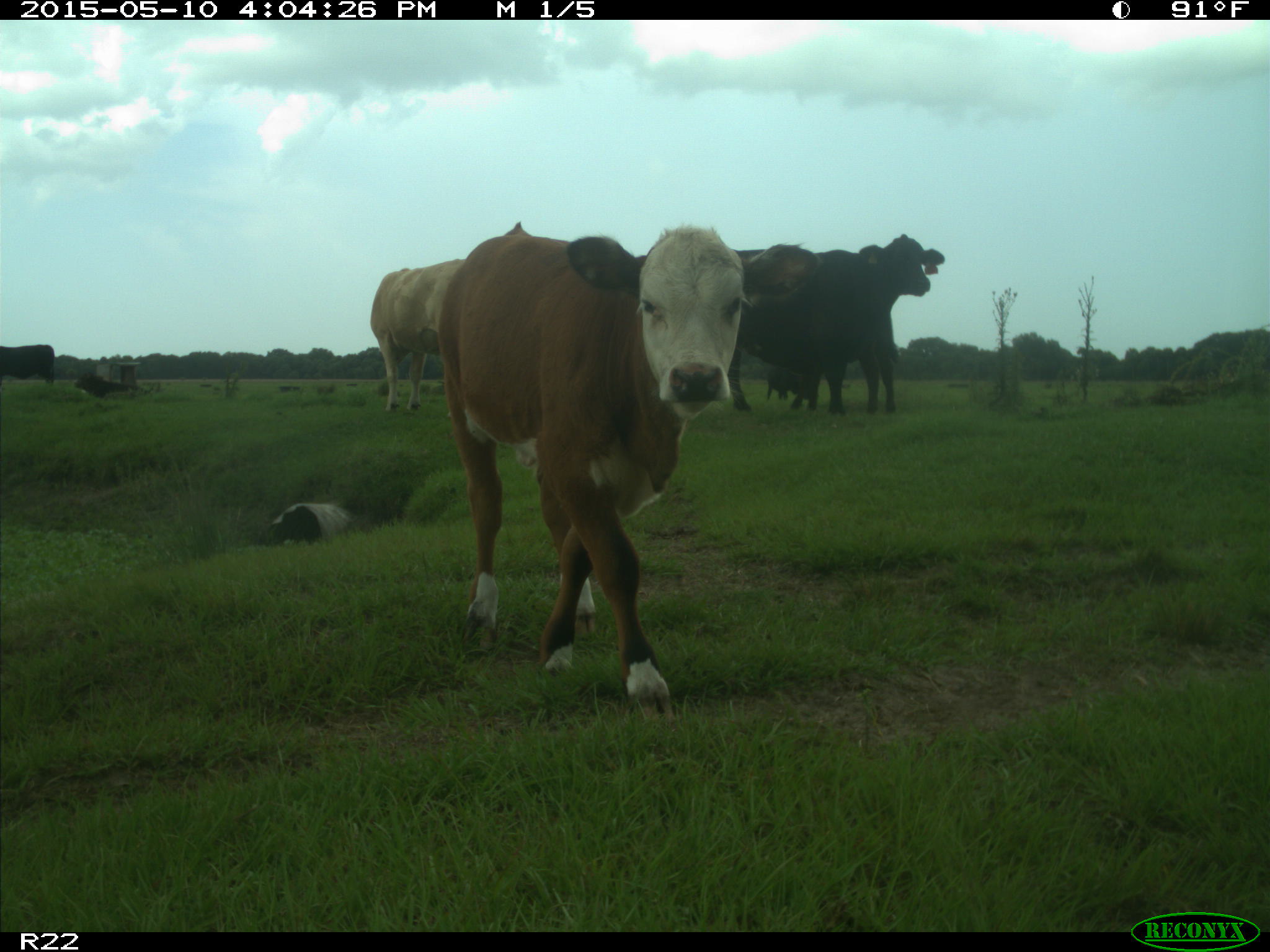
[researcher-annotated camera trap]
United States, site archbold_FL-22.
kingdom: Animalia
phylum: Chordata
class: Mammalia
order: Artiodactyla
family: Bovidae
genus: Bos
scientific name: Bos taurus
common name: domestic cow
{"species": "Bos taurus (domestic cow)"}